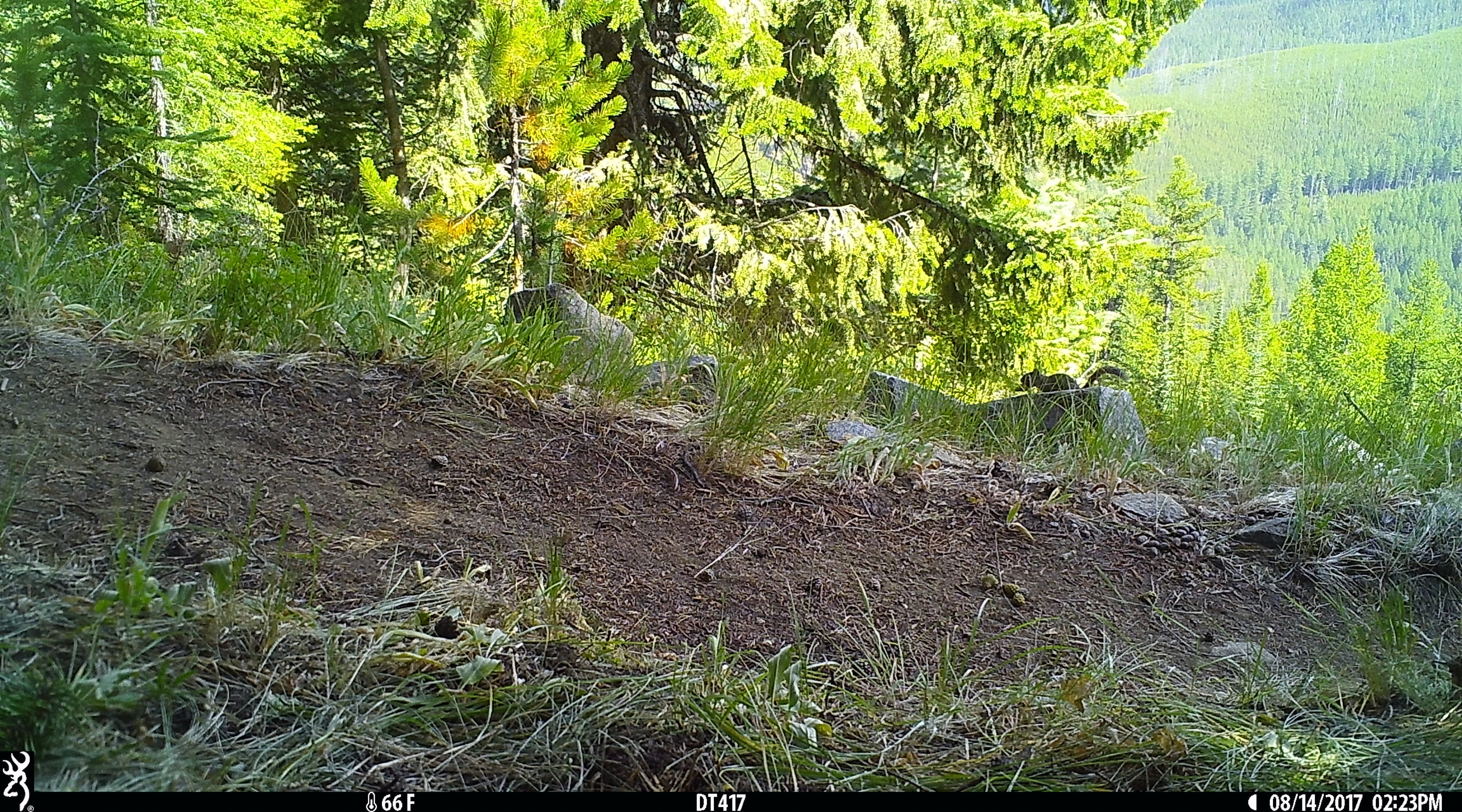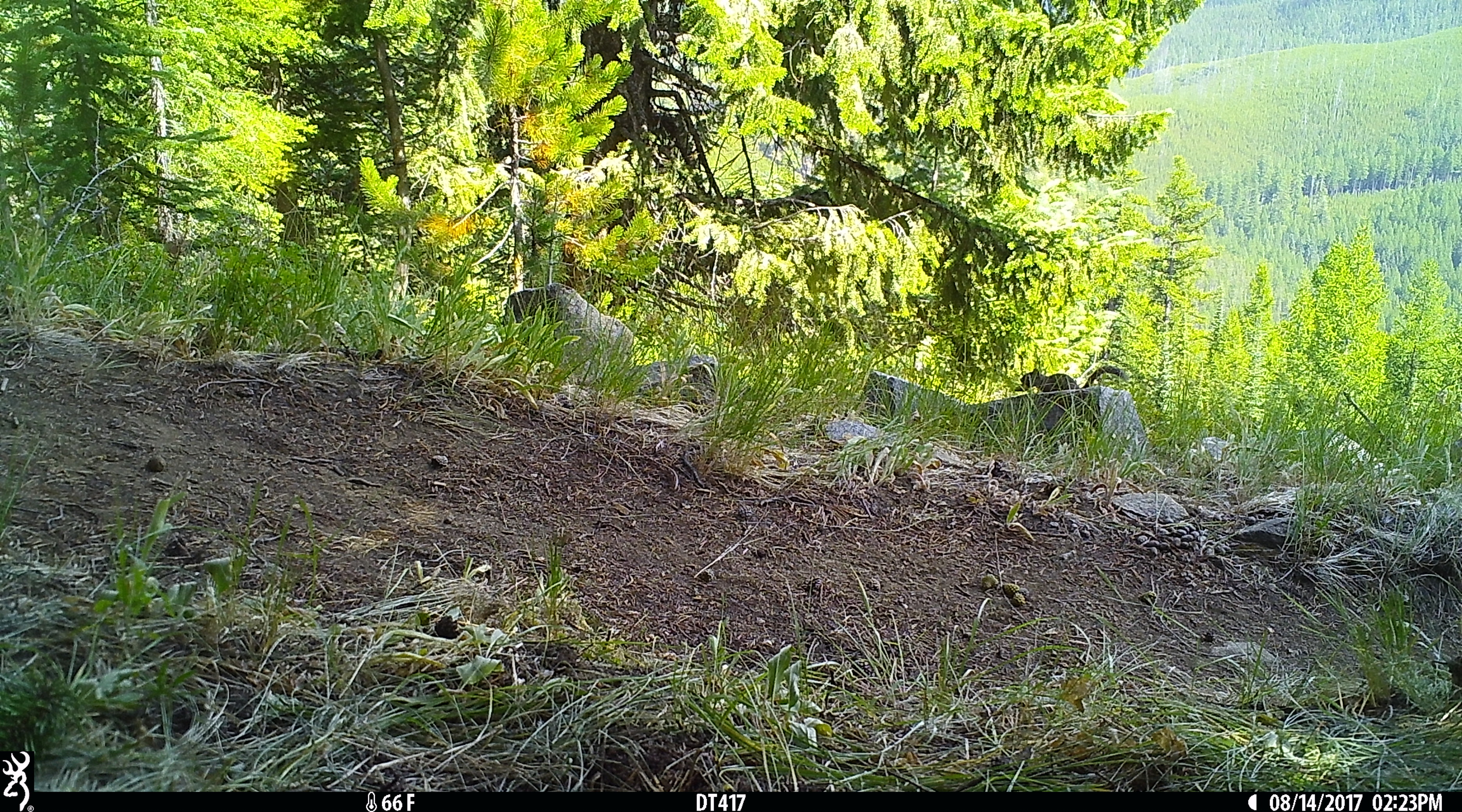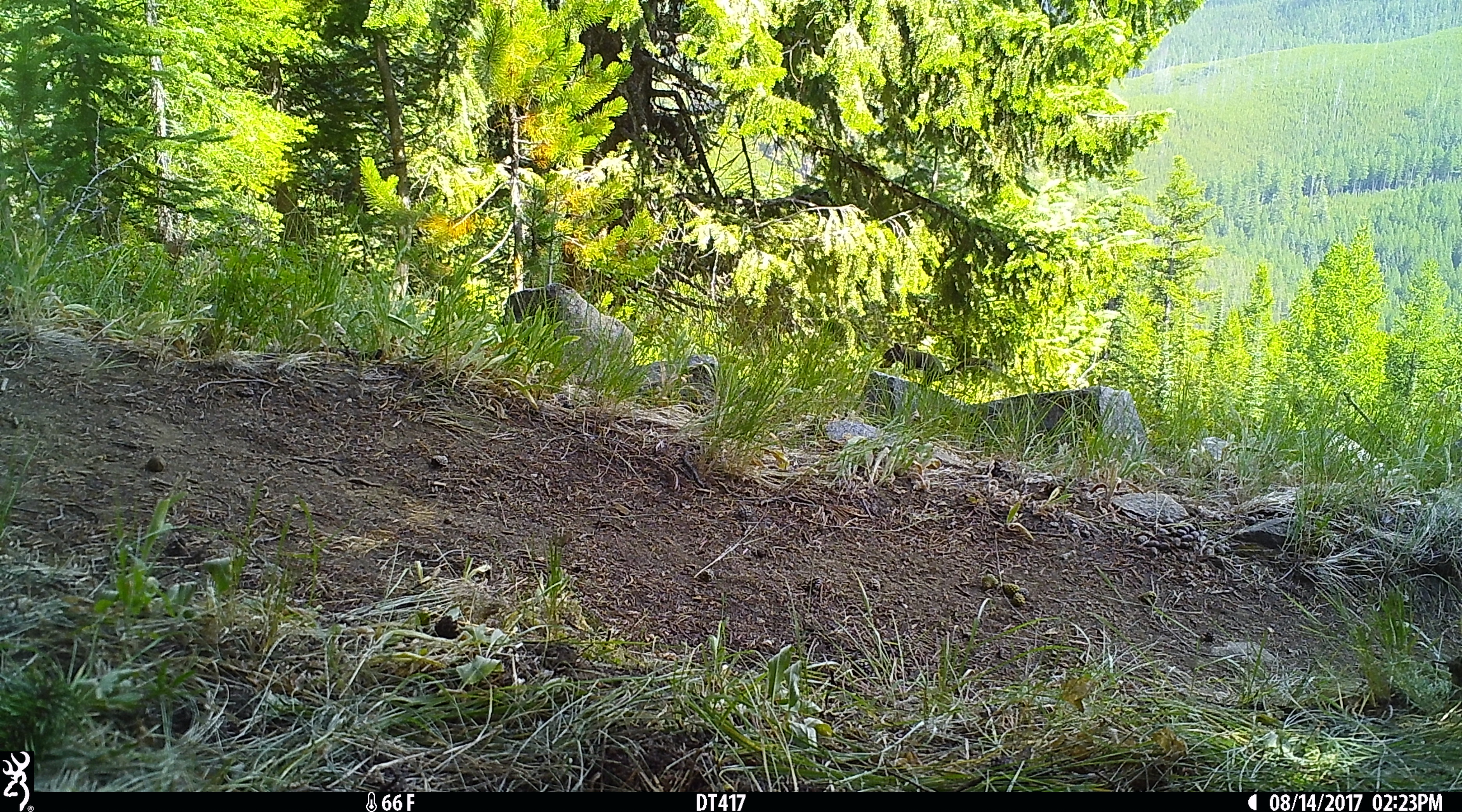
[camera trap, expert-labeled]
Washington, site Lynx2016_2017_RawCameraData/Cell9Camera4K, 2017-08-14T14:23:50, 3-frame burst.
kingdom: Animalia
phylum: Chordata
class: Mammalia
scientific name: Mammalia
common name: small mammal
Small mammal (Mammalia). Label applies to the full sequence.